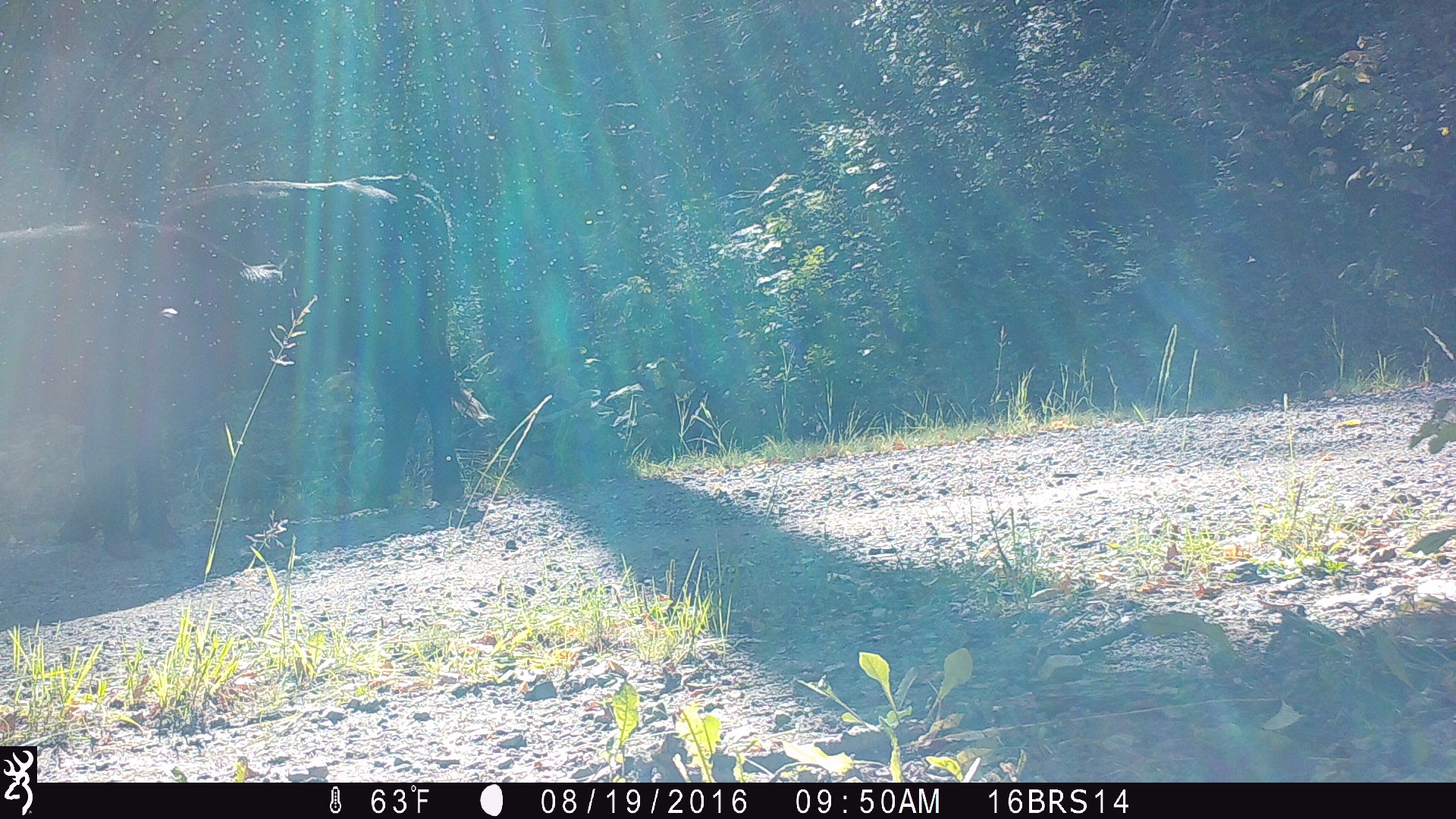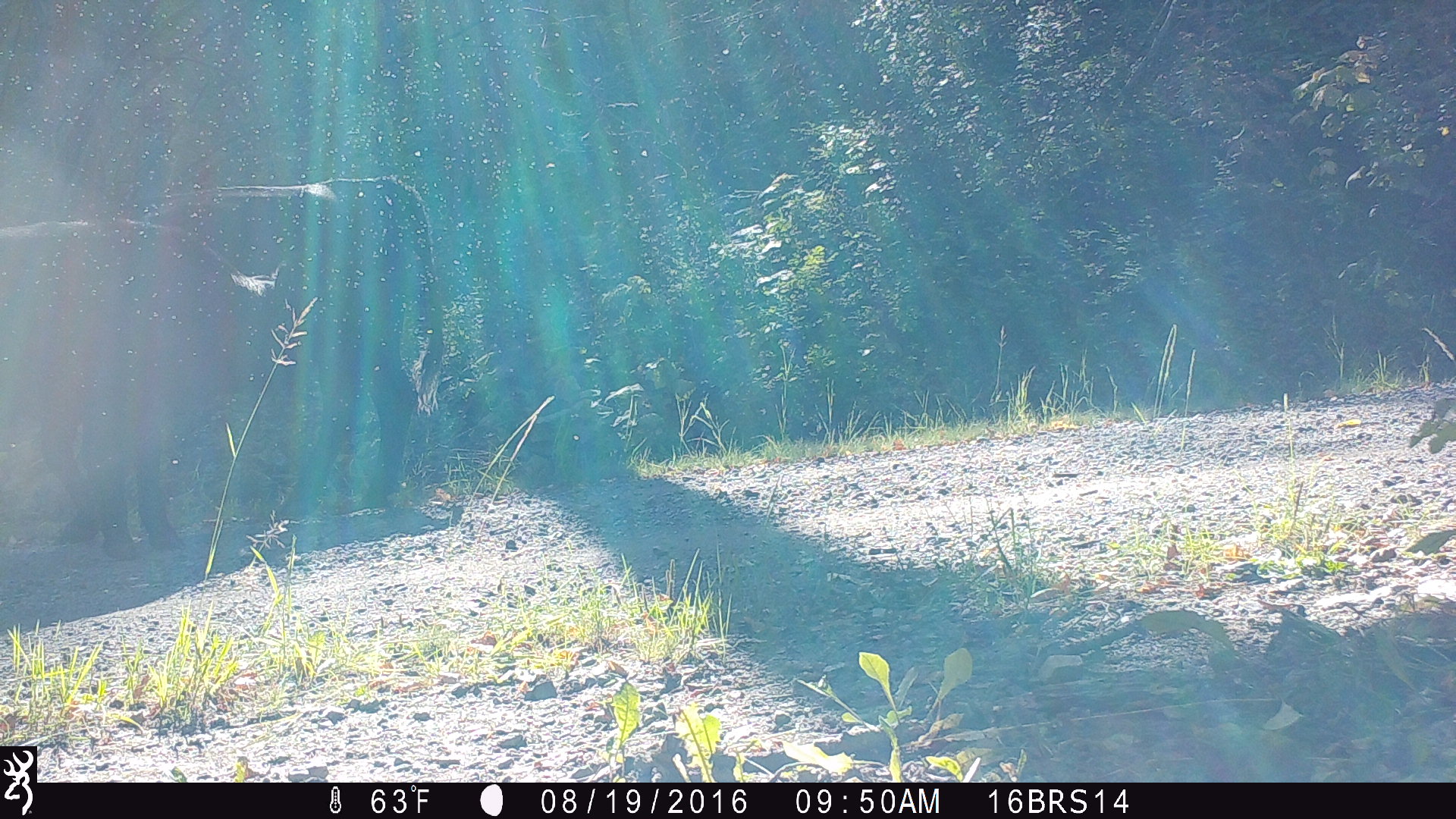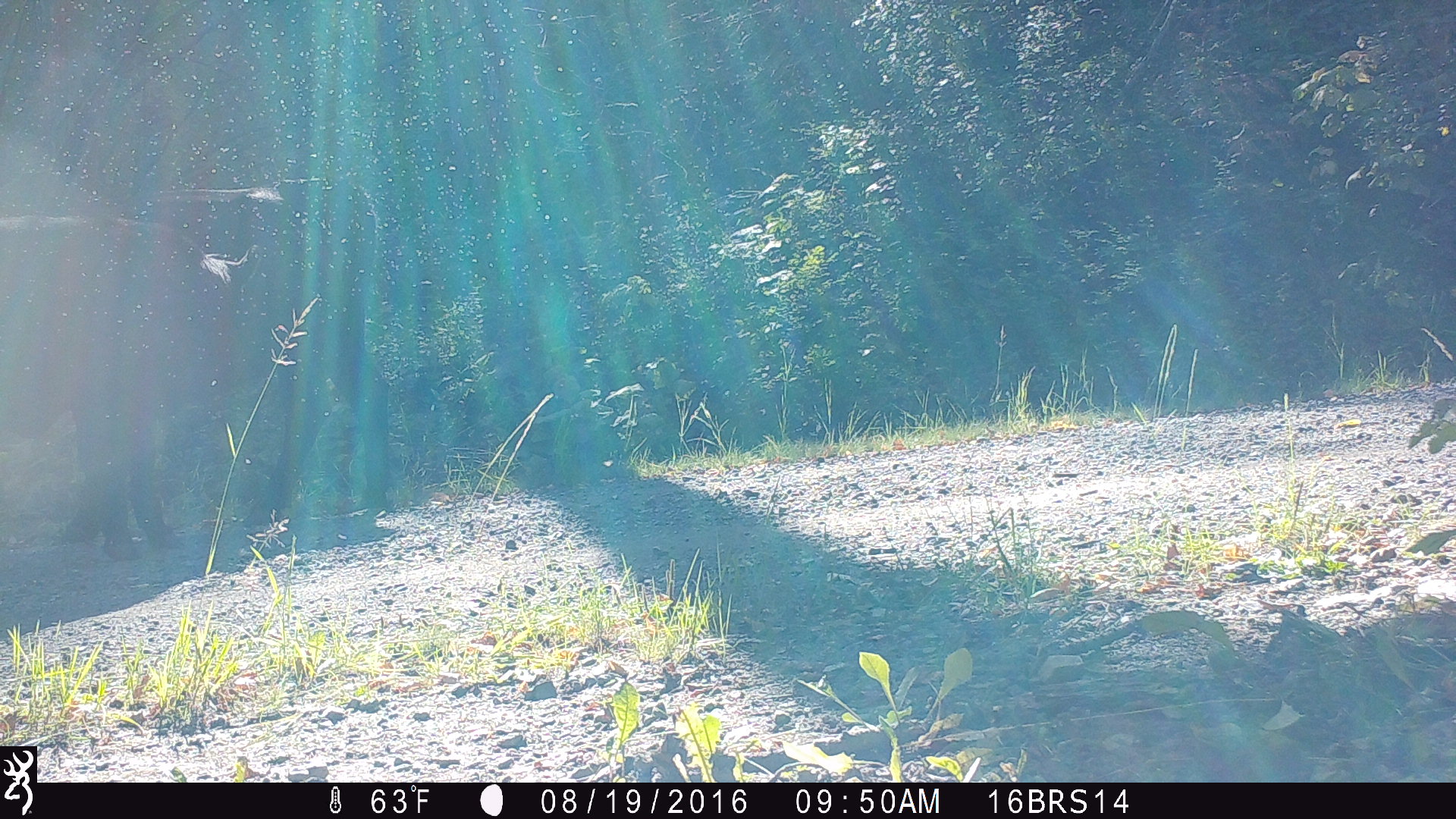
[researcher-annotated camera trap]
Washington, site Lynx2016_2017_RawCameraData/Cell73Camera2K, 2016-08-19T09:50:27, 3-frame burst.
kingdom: Animalia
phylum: Chordata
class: Mammalia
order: Artiodactyla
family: Bovidae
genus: Bos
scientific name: Bos taurus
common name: domestic cattle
Domestic cattle (Bos taurus). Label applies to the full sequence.